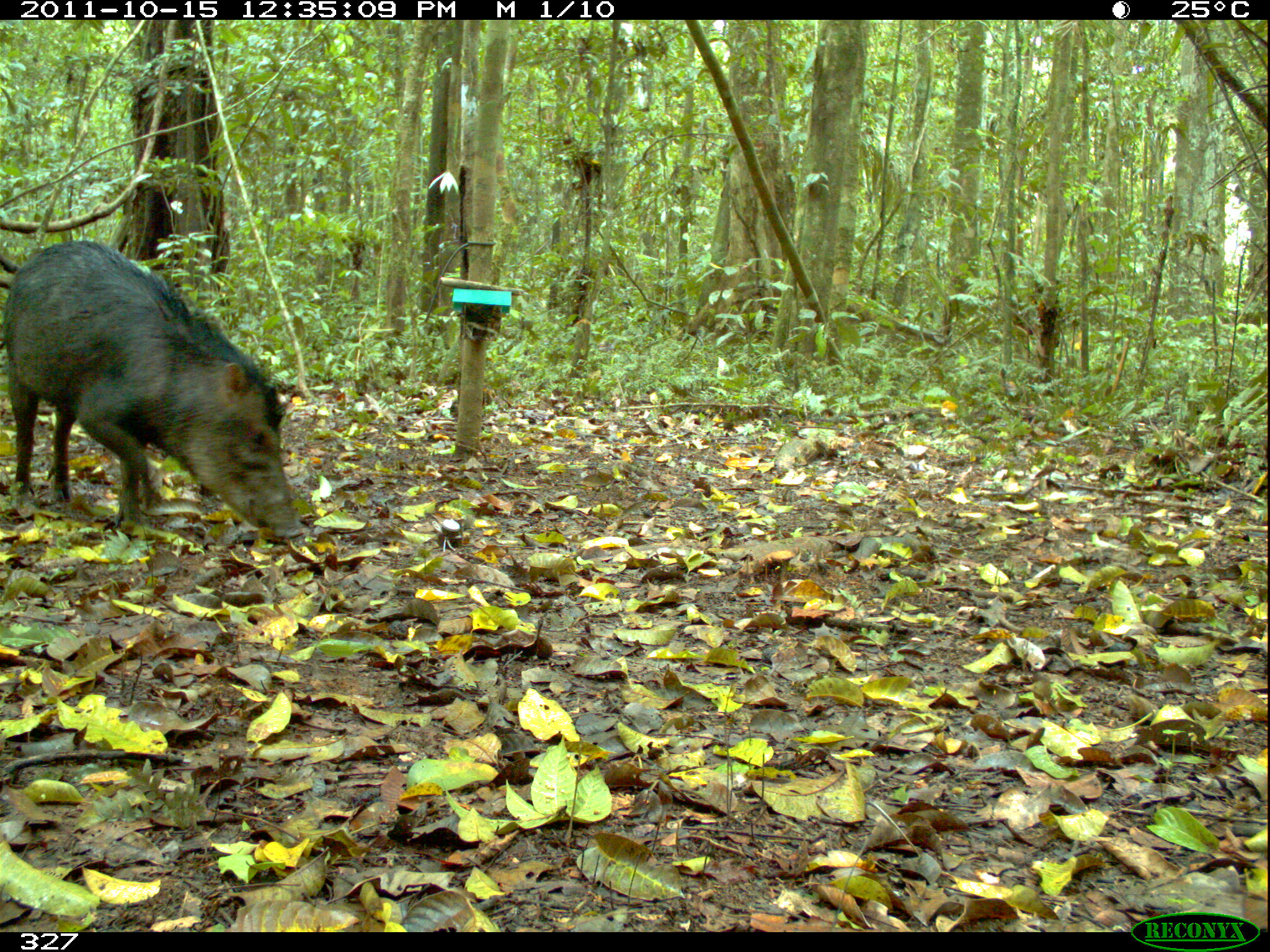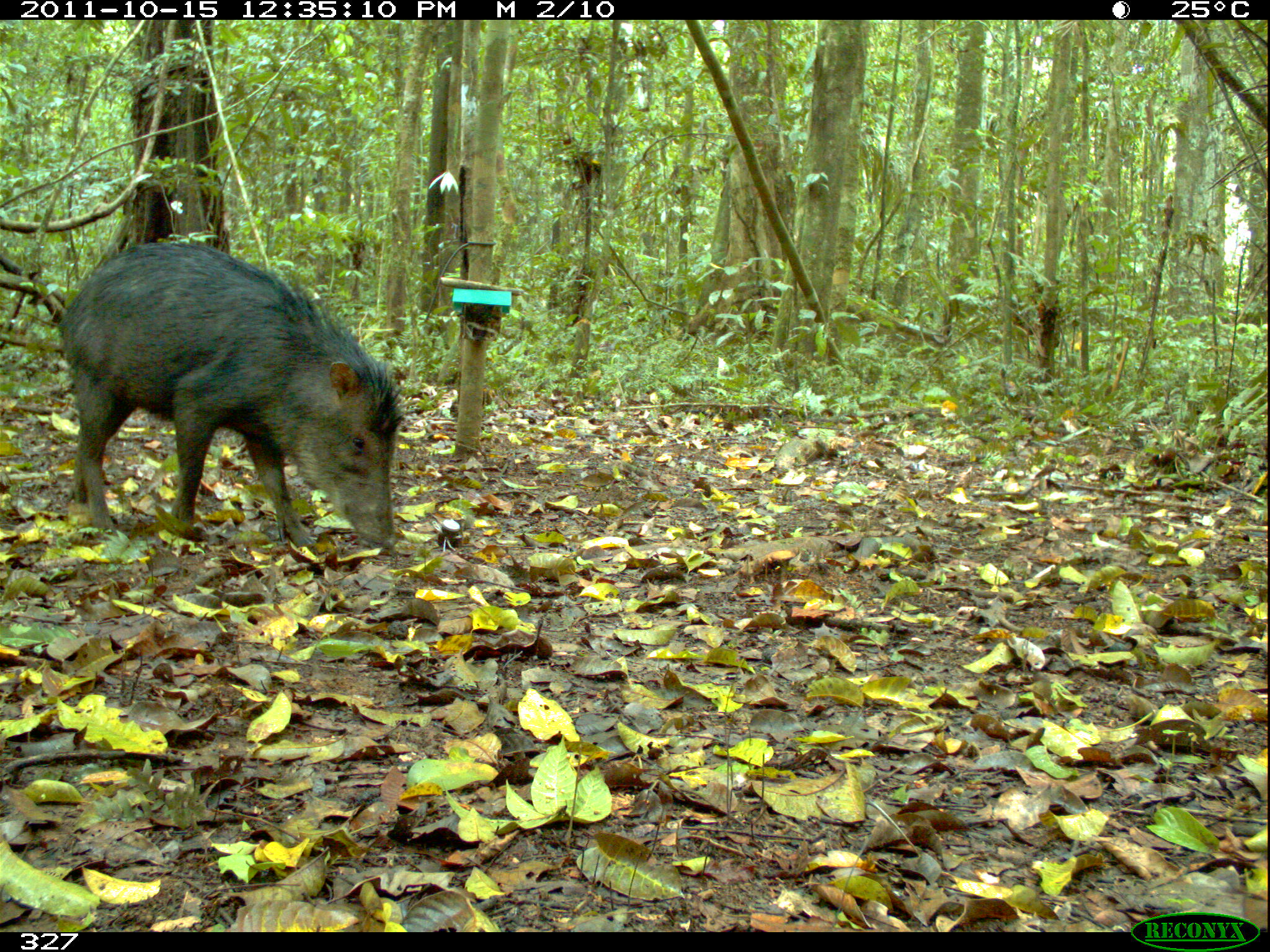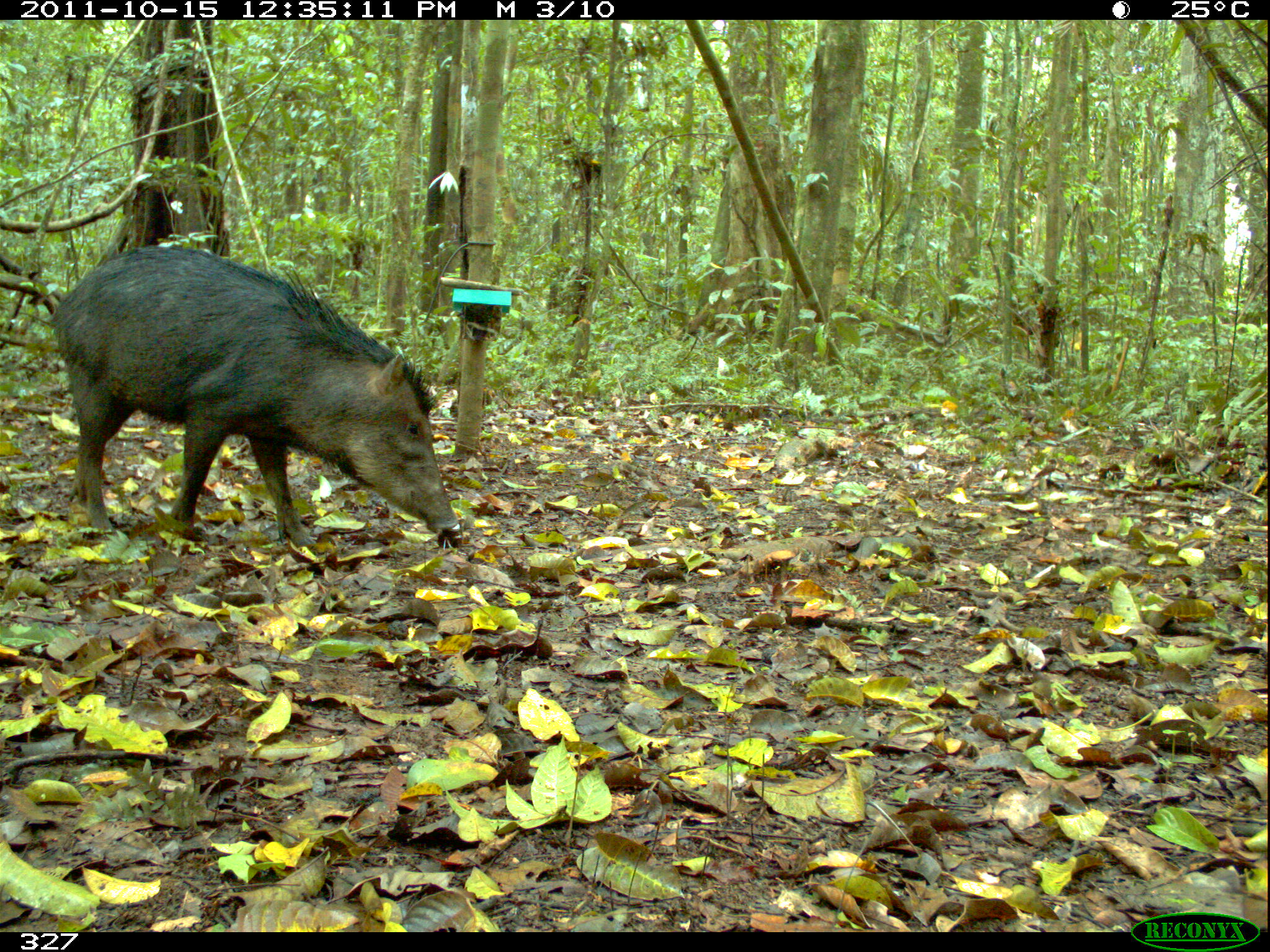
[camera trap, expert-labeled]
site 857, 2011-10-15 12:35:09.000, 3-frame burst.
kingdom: Animalia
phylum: Chordata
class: Mammalia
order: Artiodactyla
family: Tayassuidae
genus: Tayassu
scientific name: Tayassu pecari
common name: white-lipped peccary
Tayassu pecari (white-lipped peccary).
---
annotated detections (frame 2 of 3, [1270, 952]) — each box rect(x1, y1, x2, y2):
tayassu pecari: rect(56, 235, 407, 547)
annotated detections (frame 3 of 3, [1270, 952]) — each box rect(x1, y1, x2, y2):
tayassu pecari: rect(49, 244, 460, 546)